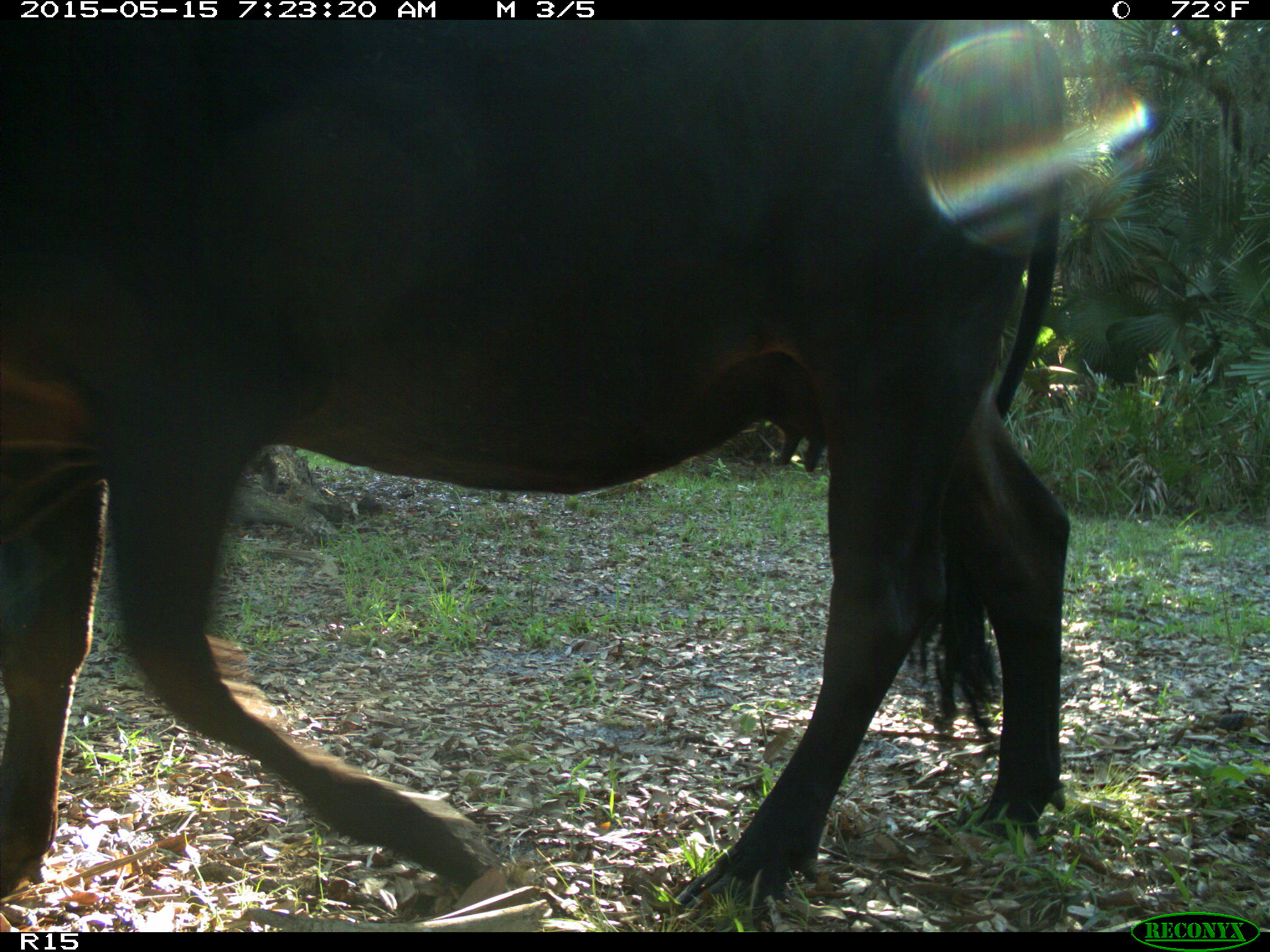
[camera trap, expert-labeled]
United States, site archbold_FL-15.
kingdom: Animalia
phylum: Chordata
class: Mammalia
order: Artiodactyla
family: Bovidae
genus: Bos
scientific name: Bos taurus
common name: domestic cow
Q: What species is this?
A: Bos taurus (domestic cow).